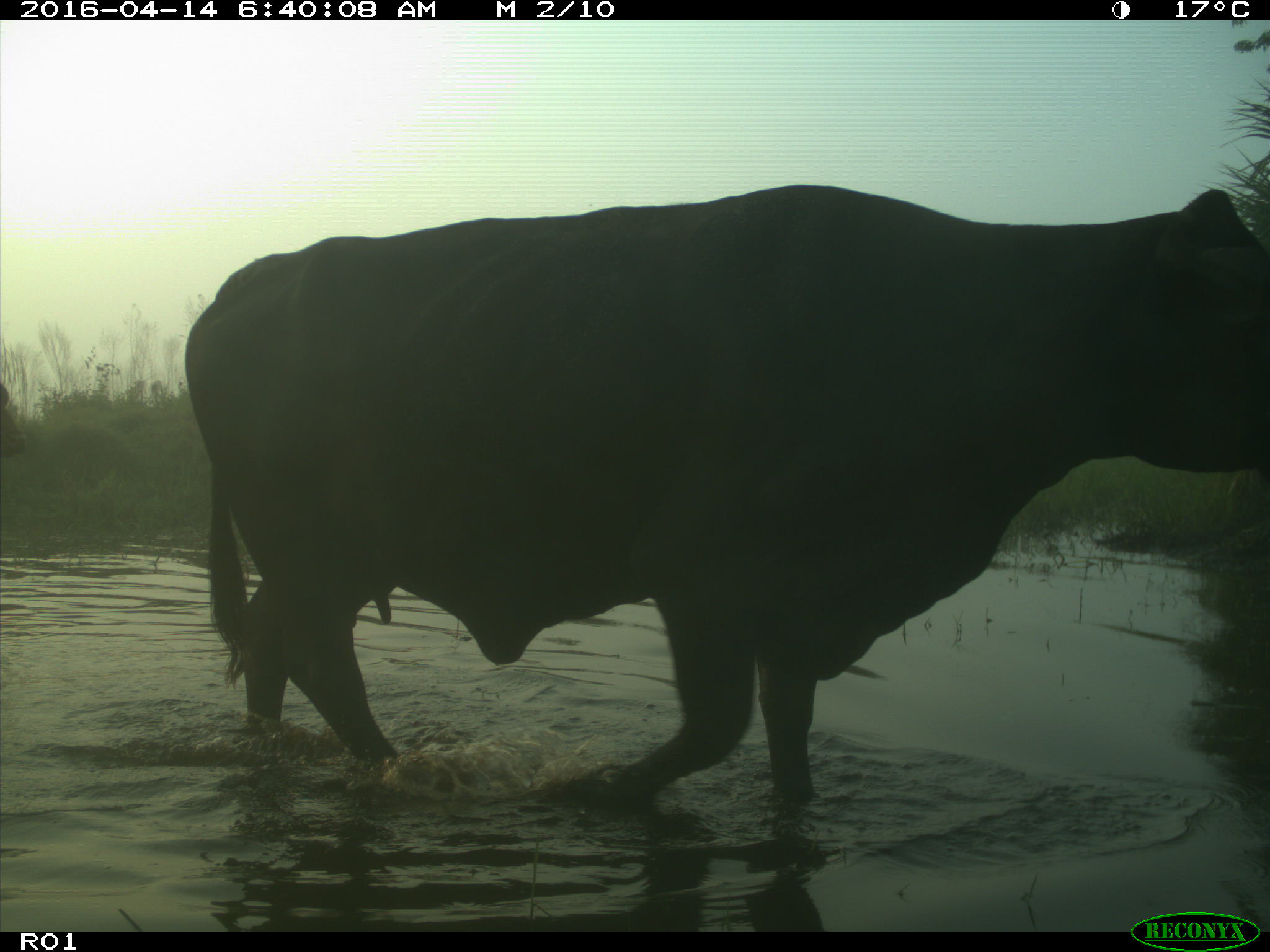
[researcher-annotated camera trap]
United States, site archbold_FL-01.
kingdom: Animalia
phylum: Chordata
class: Mammalia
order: Artiodactyla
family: Bovidae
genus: Bos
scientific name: Bos taurus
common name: domestic cow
Bos taurus (domestic cow).